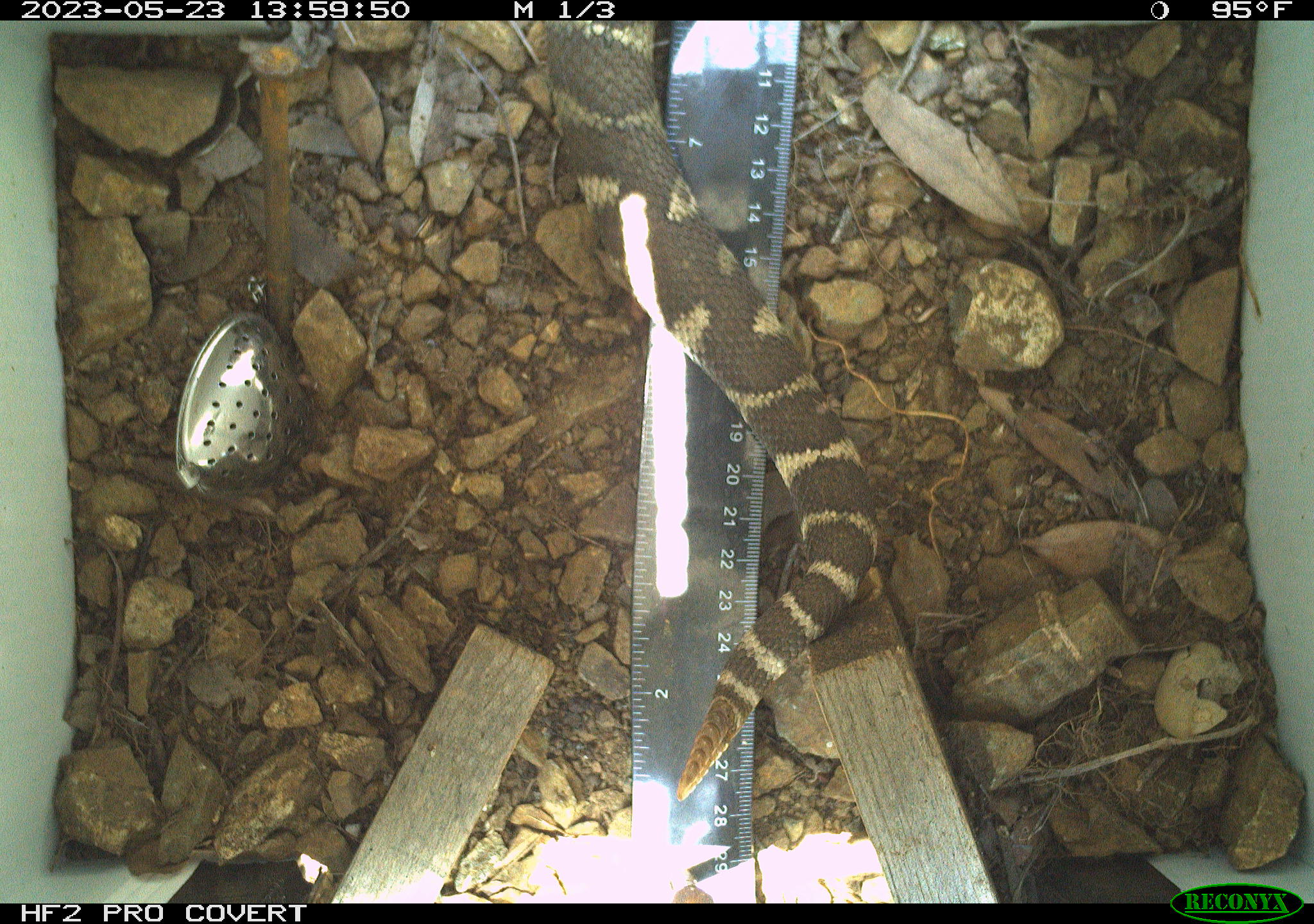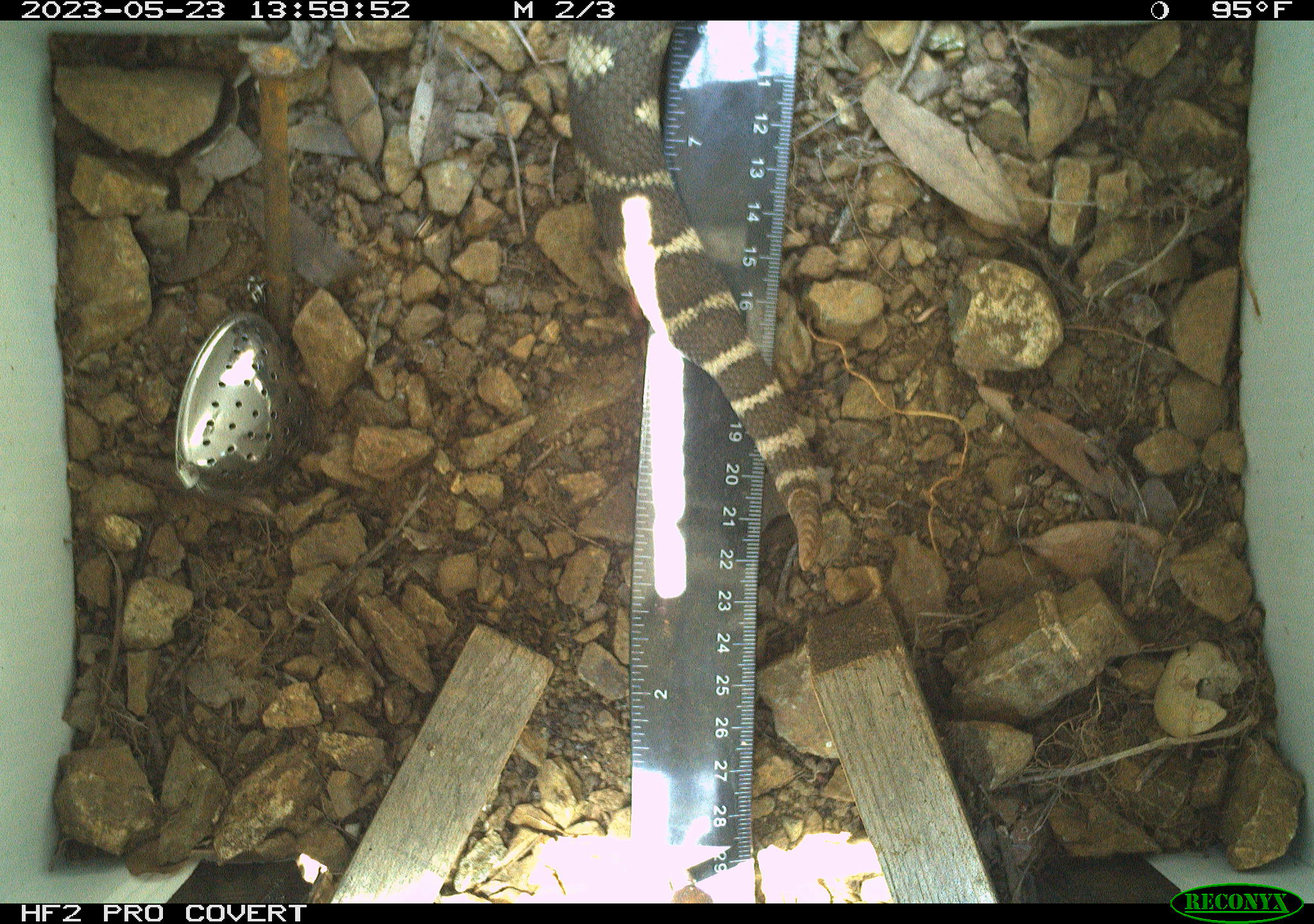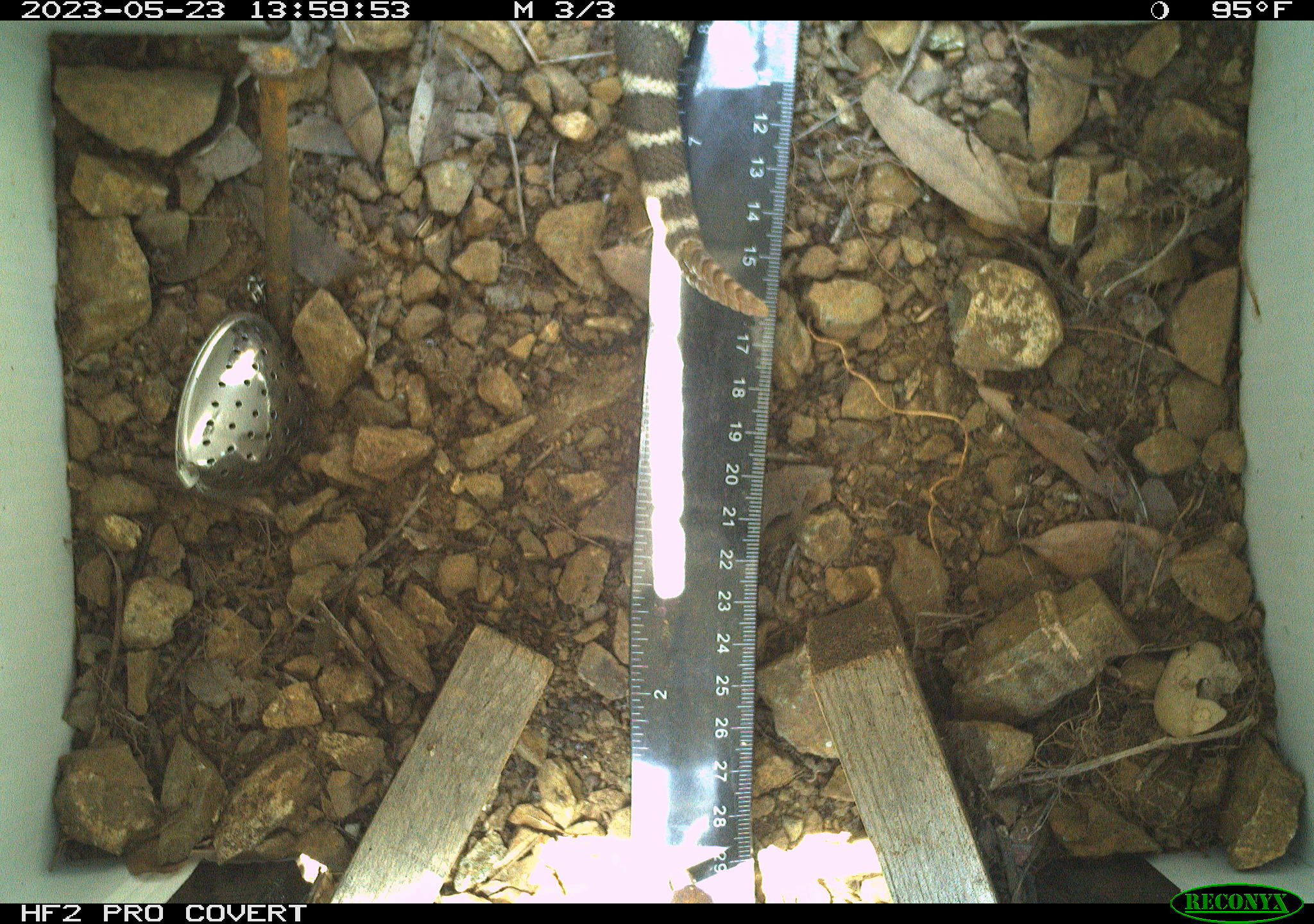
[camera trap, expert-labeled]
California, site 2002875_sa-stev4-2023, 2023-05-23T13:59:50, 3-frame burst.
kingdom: Animalia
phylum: Chordata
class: Reptilia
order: Squamata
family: Viperidae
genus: Crotalus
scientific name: Crotalus oreganus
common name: western rattlesnake